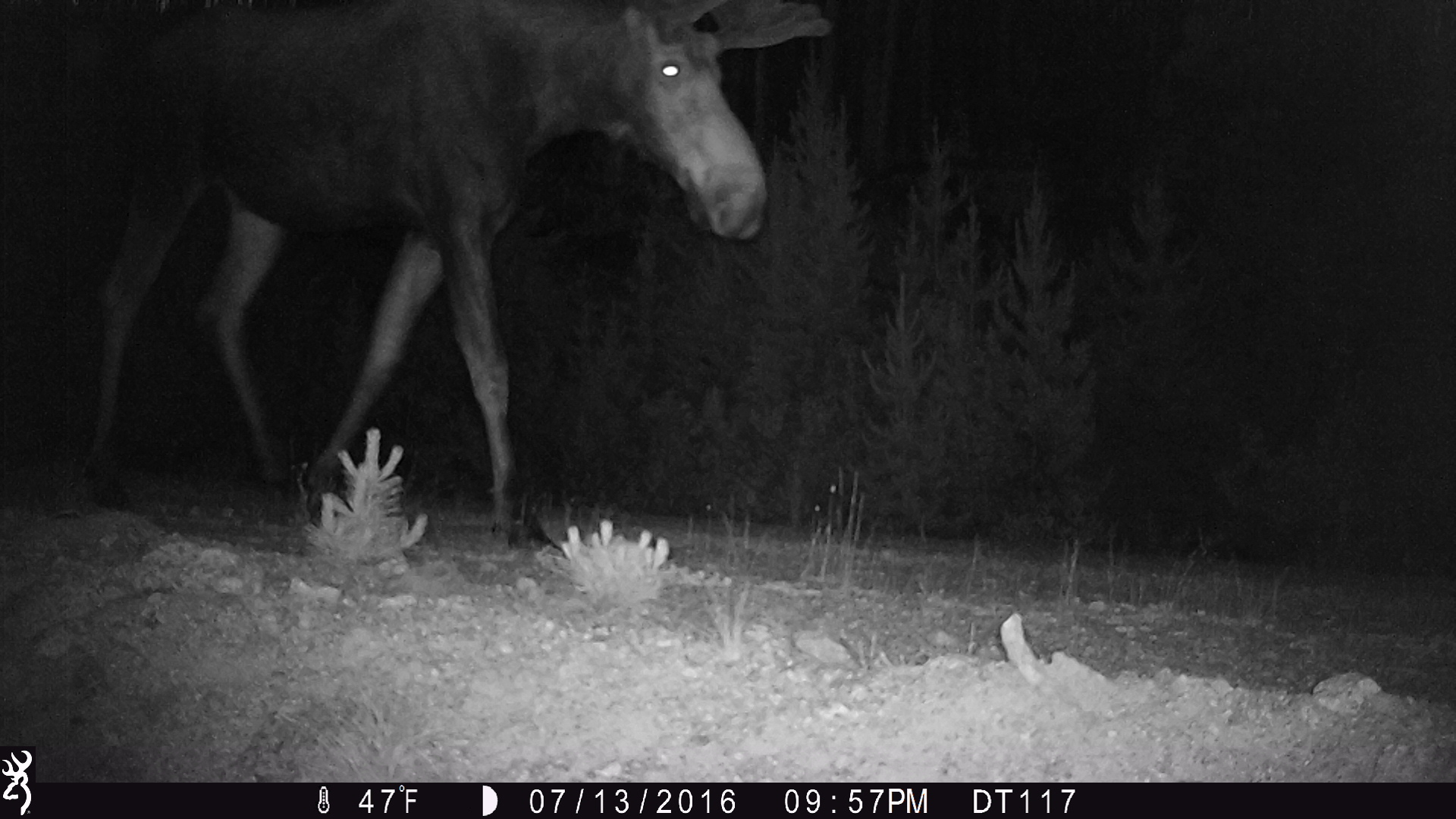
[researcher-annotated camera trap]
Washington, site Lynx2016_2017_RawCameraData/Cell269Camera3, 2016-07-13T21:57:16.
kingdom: Animalia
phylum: Chordata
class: Mammalia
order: Artiodactyla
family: Cervidae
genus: Alces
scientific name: Alces alces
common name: moose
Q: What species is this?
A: Alces alces (moose).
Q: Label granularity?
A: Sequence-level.